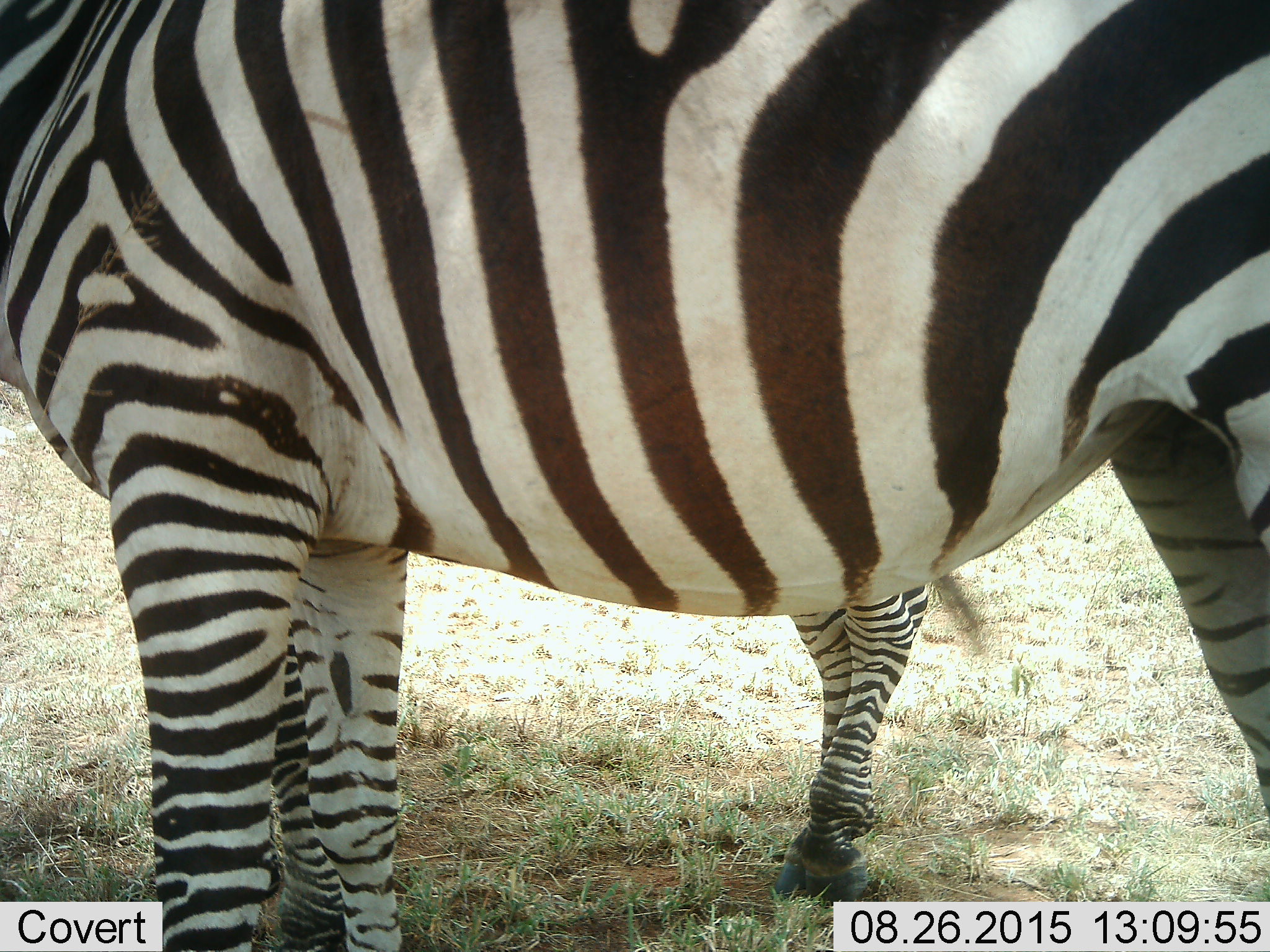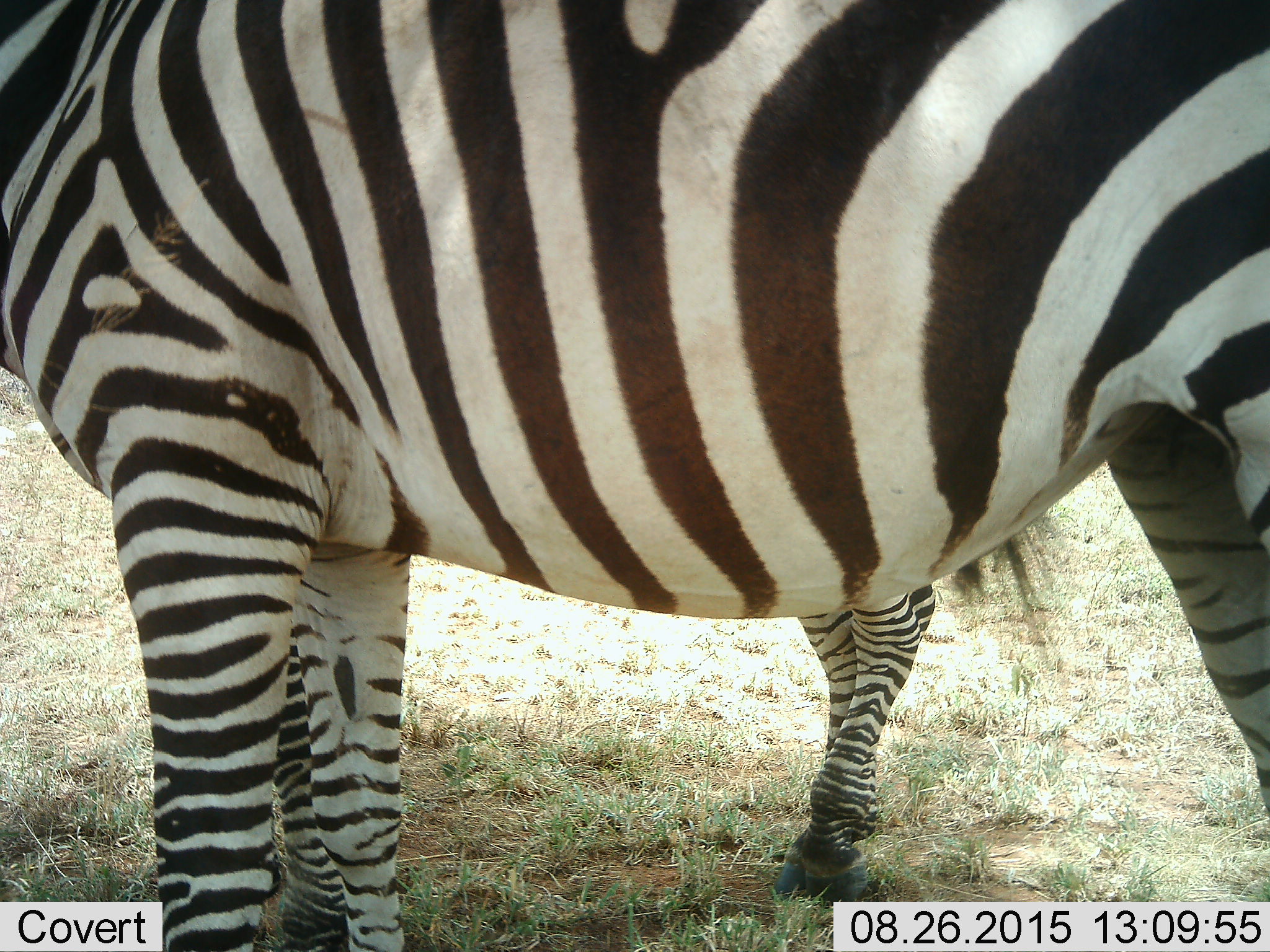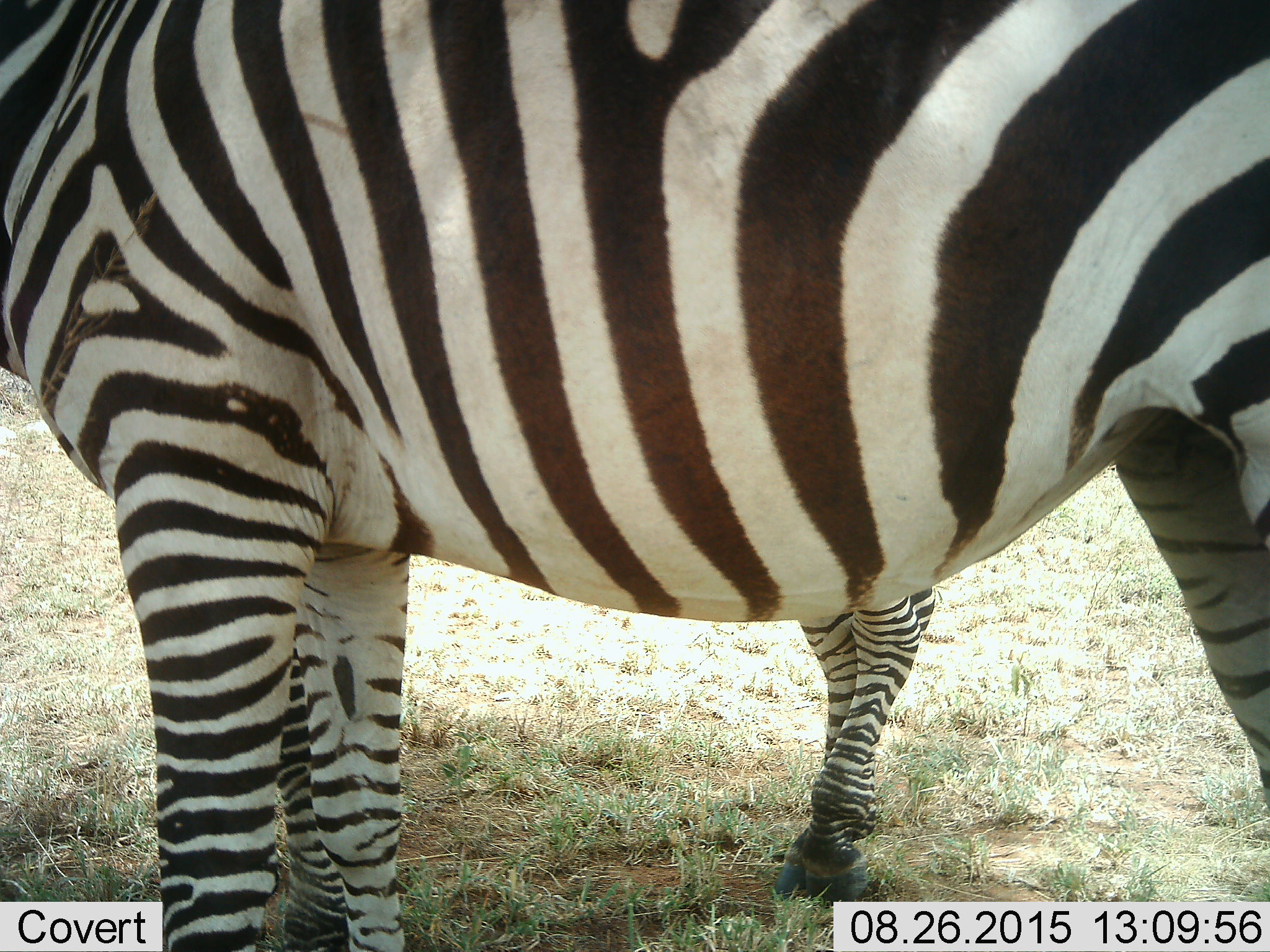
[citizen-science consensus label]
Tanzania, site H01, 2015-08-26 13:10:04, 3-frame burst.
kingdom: Animalia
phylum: Chordata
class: Mammalia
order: Perissodactyla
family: Equidae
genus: Equus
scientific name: Equus quagga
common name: plains zebra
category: zebra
Zebra (plains zebra) (Equus quagga), count 2. Behavior (volunteer vote fractions): standing 100%, resting 0%, moving 0%, interacting 0%. Young present (vote fraction): 22%. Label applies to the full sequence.